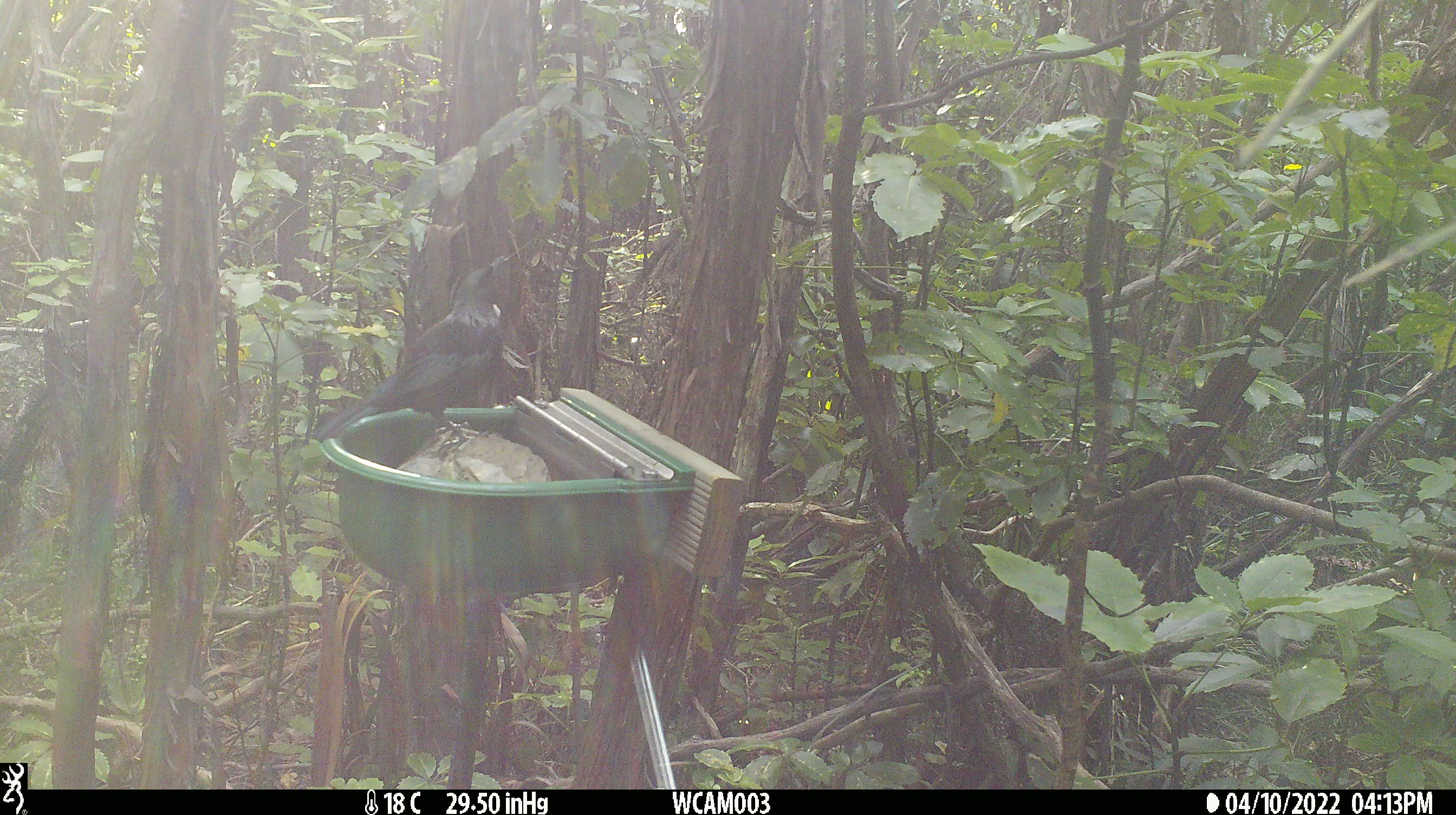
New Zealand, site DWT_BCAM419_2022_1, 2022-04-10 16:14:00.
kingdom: Animalia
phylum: Chordata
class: Aves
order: Passeriformes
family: Meliphagidae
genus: Prosthemadera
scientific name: Prosthemadera novaeseelandiae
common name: tui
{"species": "tui (Prosthemadera novaeseelandiae)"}